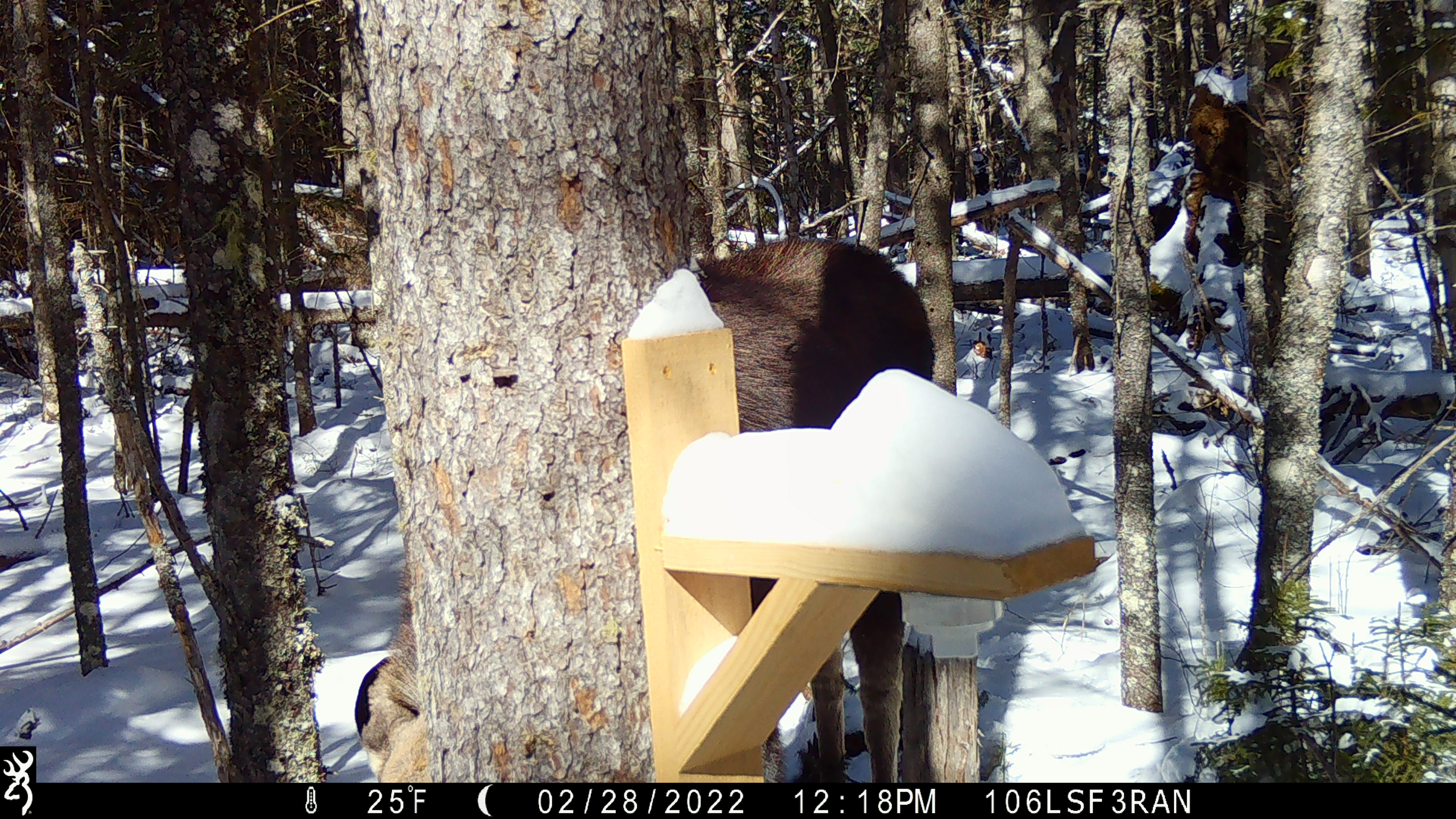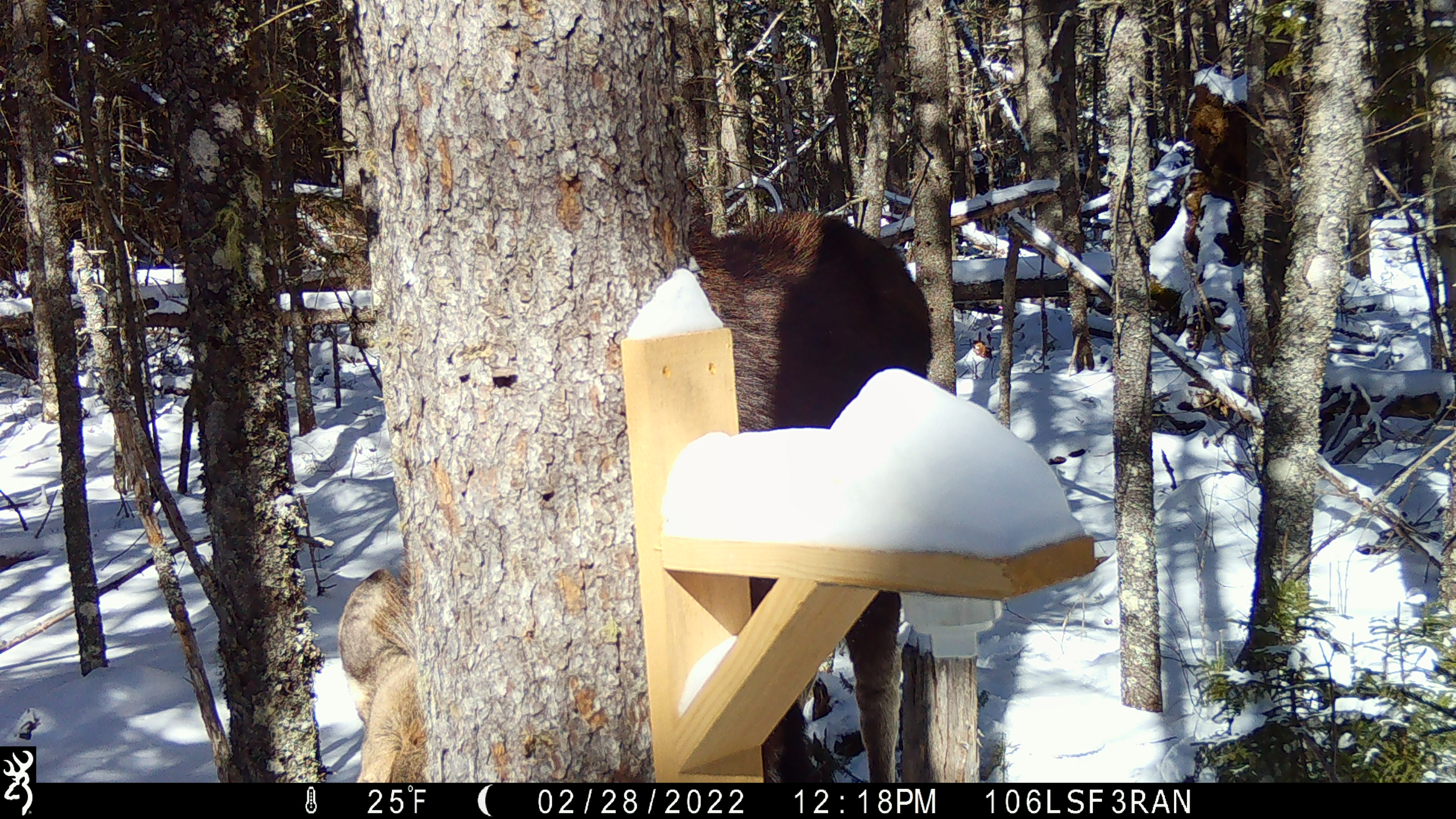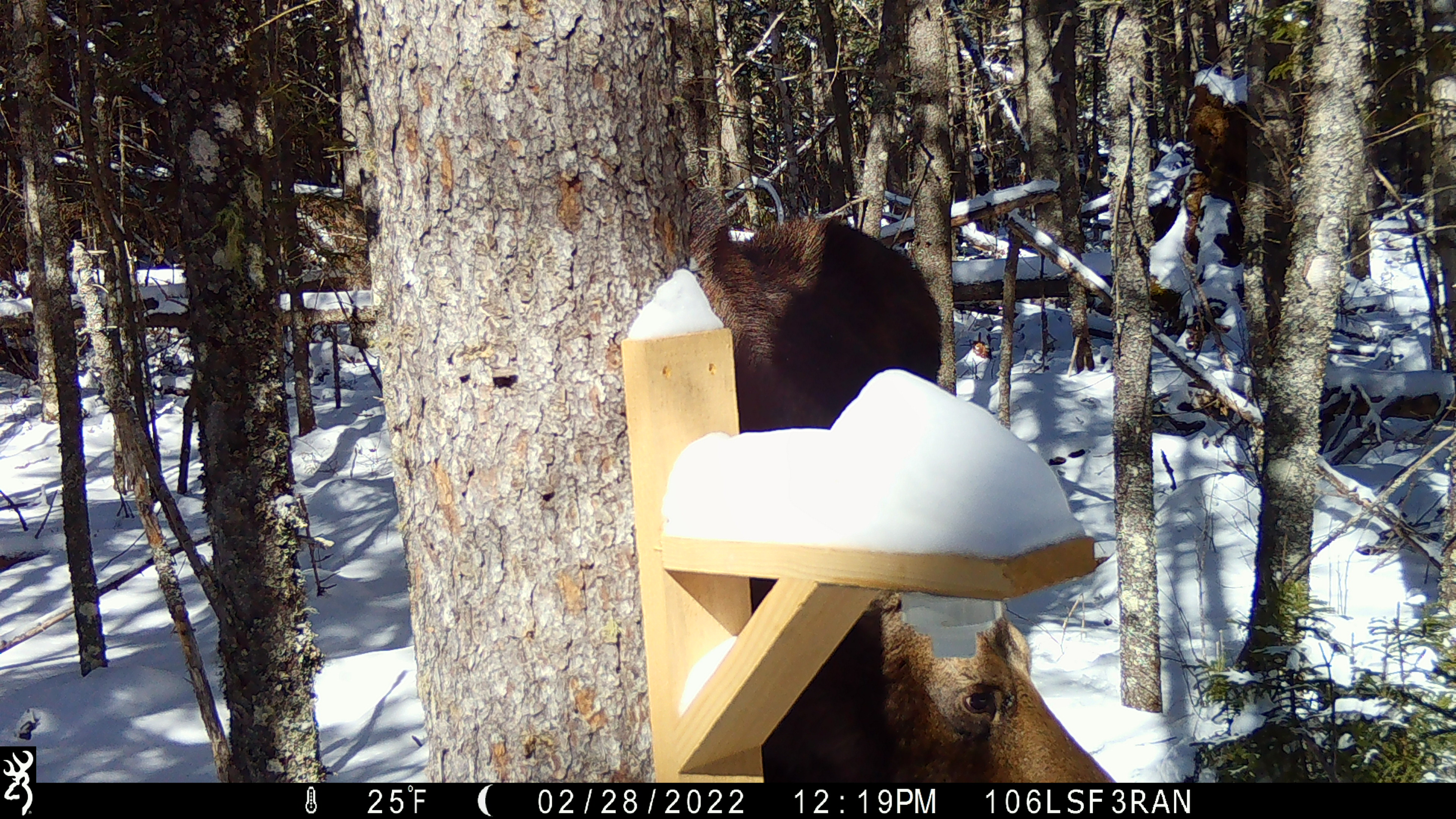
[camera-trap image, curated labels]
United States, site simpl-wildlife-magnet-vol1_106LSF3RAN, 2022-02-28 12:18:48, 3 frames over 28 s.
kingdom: Animalia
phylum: Chordata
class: Mammalia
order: Artiodactyla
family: Cervidae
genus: Alces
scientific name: Alces alces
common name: moose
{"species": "moose (Alces alces)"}